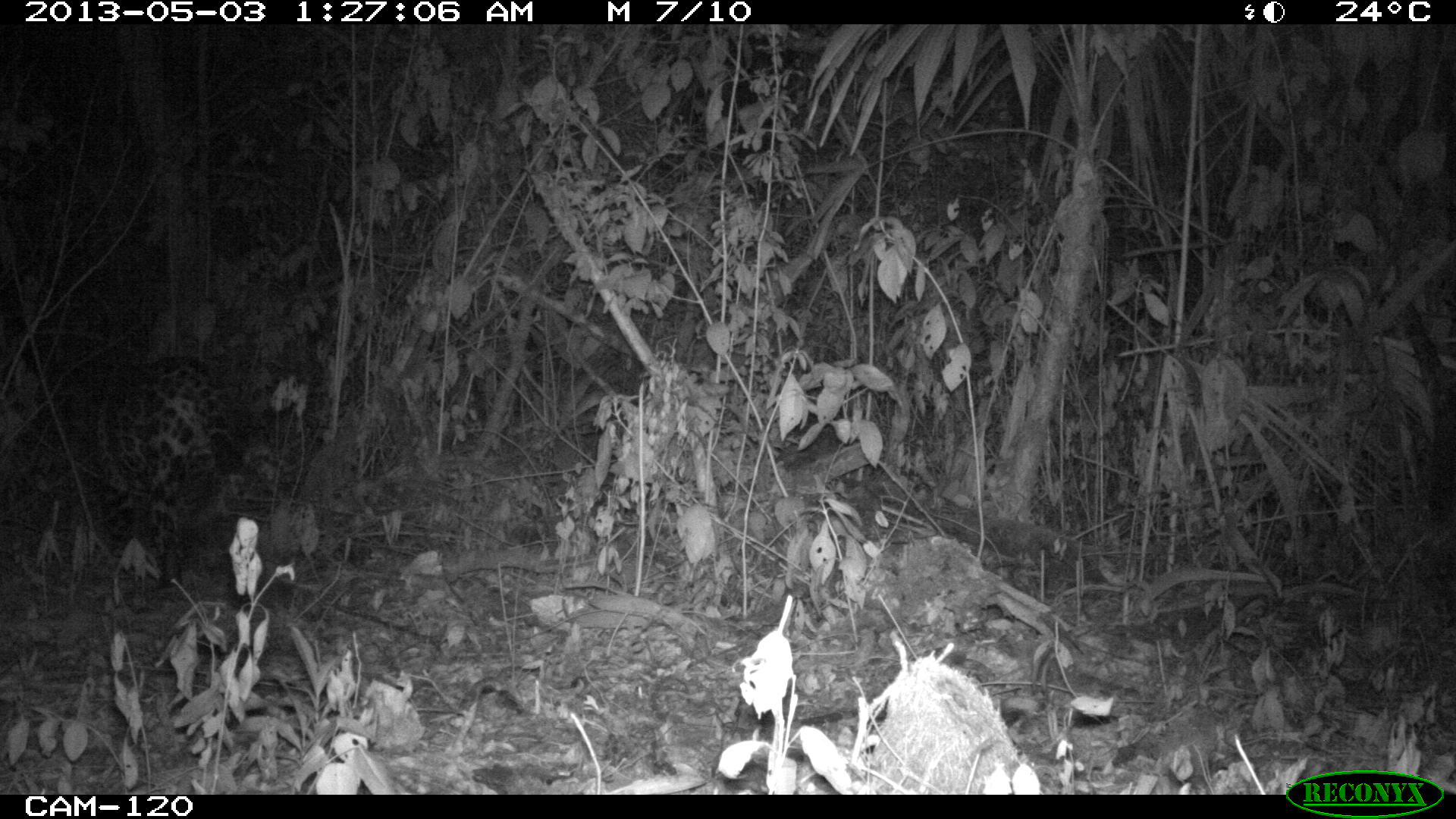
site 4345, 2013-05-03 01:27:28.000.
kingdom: Animalia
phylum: Chordata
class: Mammalia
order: Carnivora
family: Felidae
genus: Panthera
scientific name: Panthera onca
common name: jaguar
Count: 1.